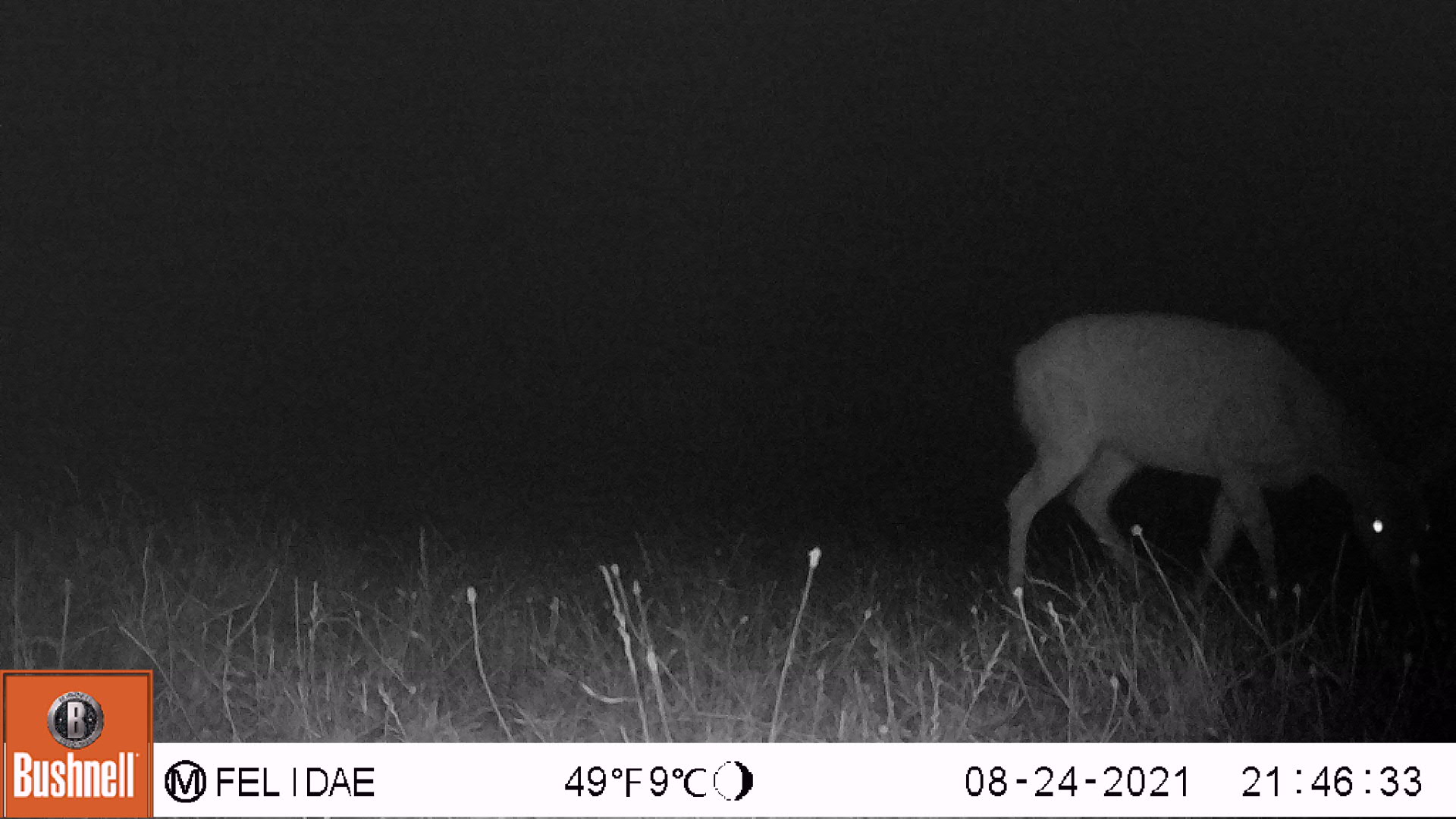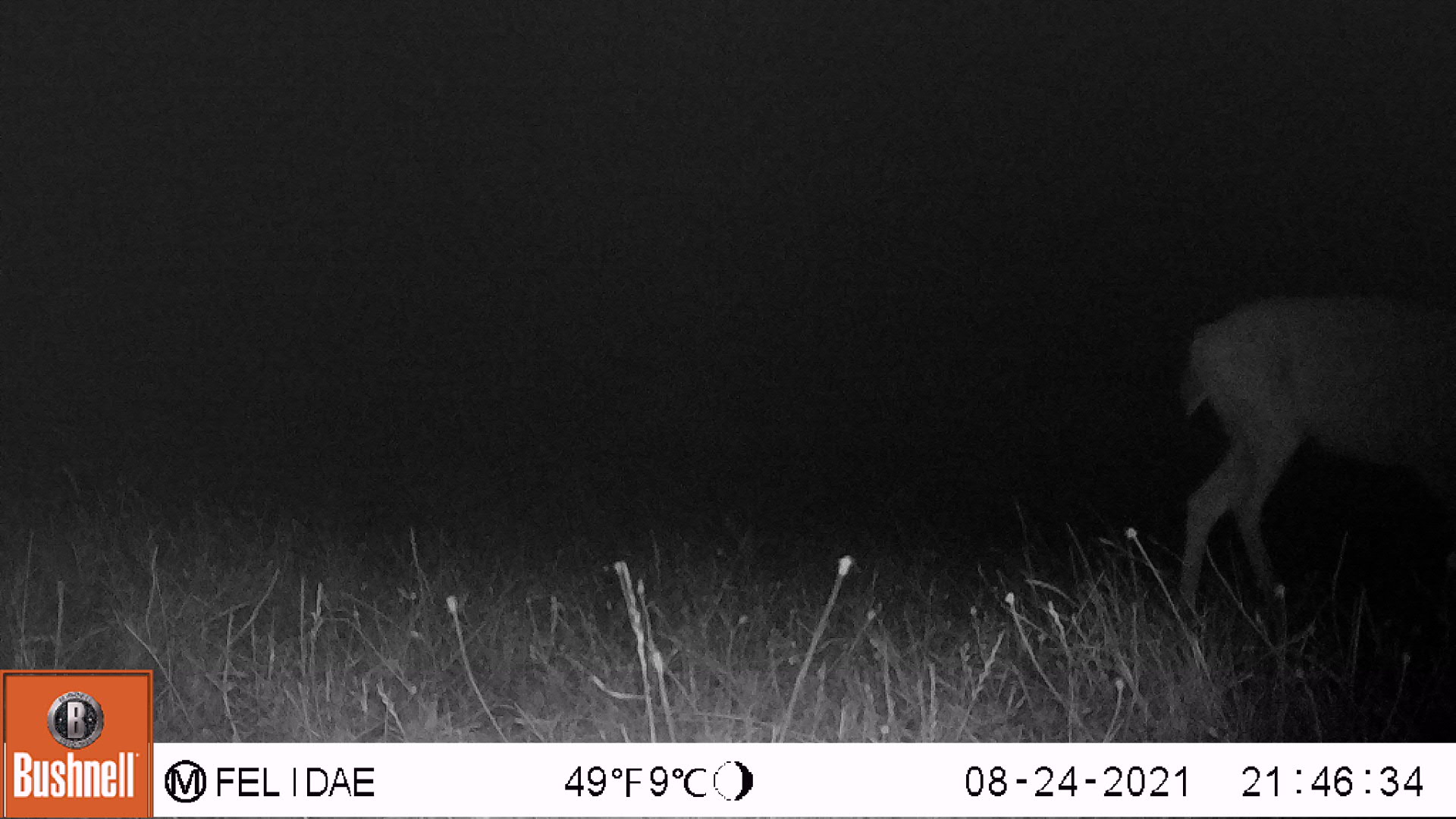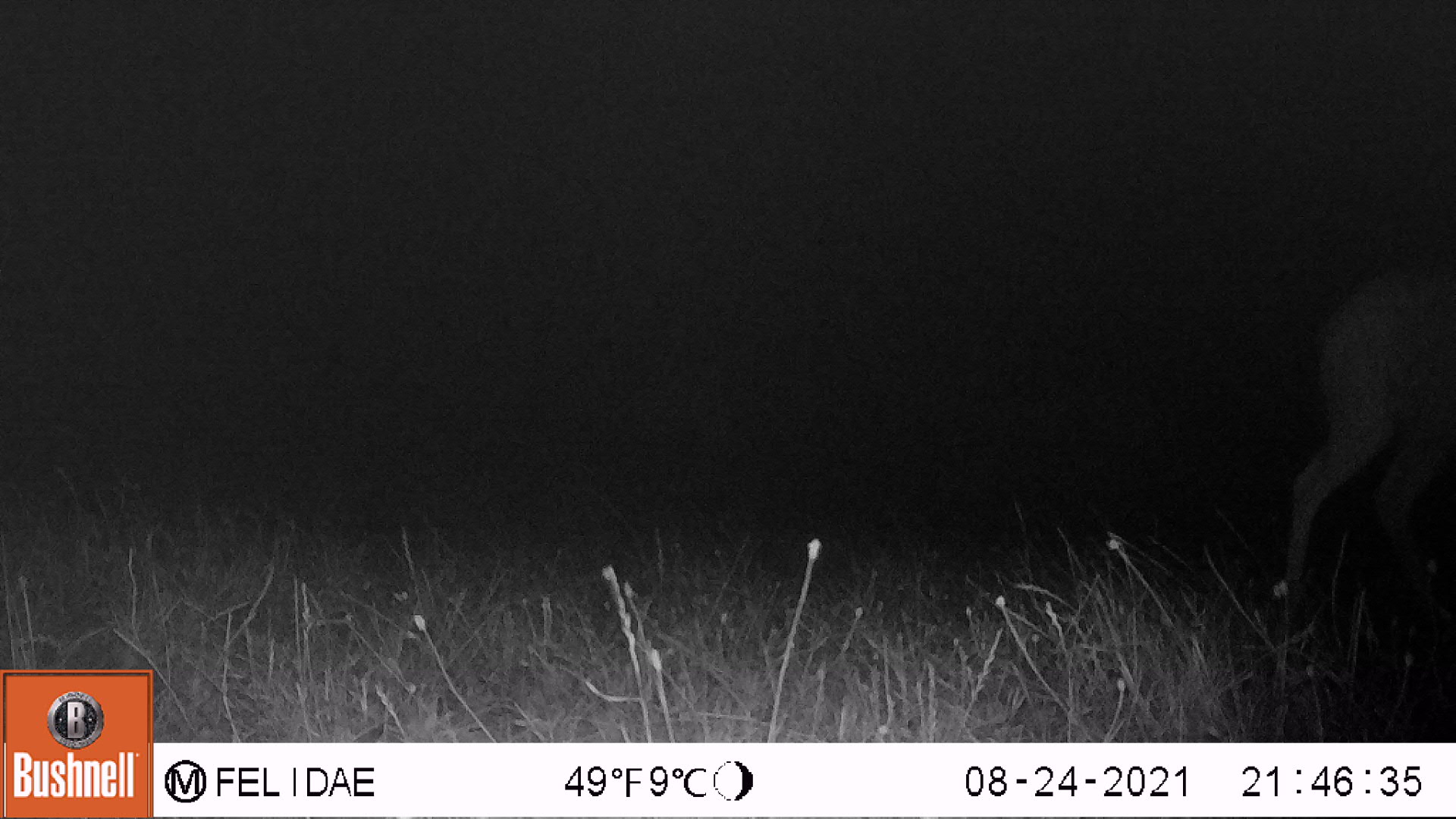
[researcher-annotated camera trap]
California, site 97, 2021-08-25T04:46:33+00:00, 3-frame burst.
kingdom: Animalia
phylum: Chordata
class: Mammalia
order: Artiodactyla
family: Cervidae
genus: Odocoileus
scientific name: Odocoileus hemionus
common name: mule deer